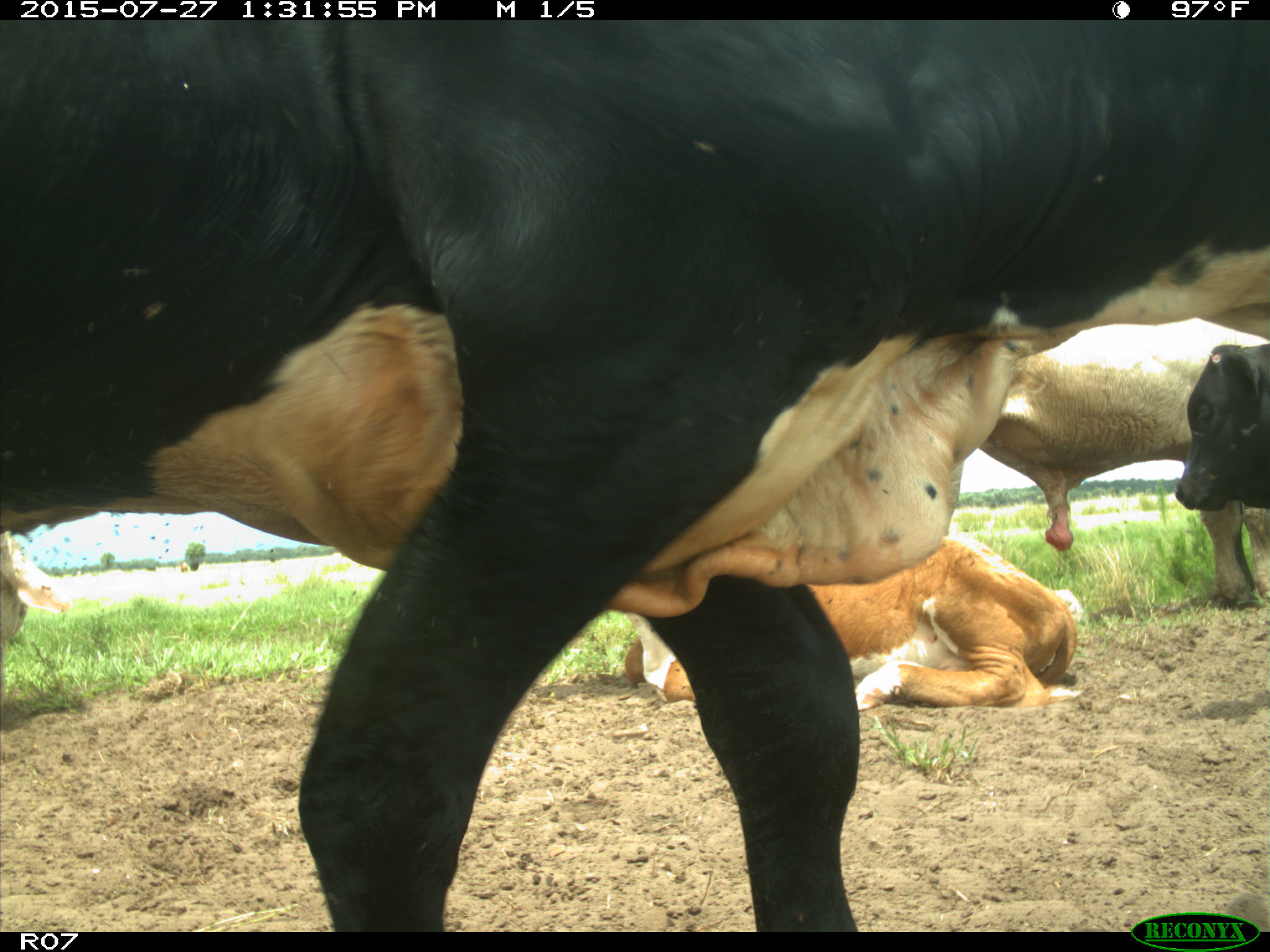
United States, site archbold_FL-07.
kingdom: Animalia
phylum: Chordata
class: Mammalia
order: Artiodactyla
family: Bovidae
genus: Bos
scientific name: Bos taurus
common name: domestic cow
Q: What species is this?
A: Bos taurus (domestic cow).